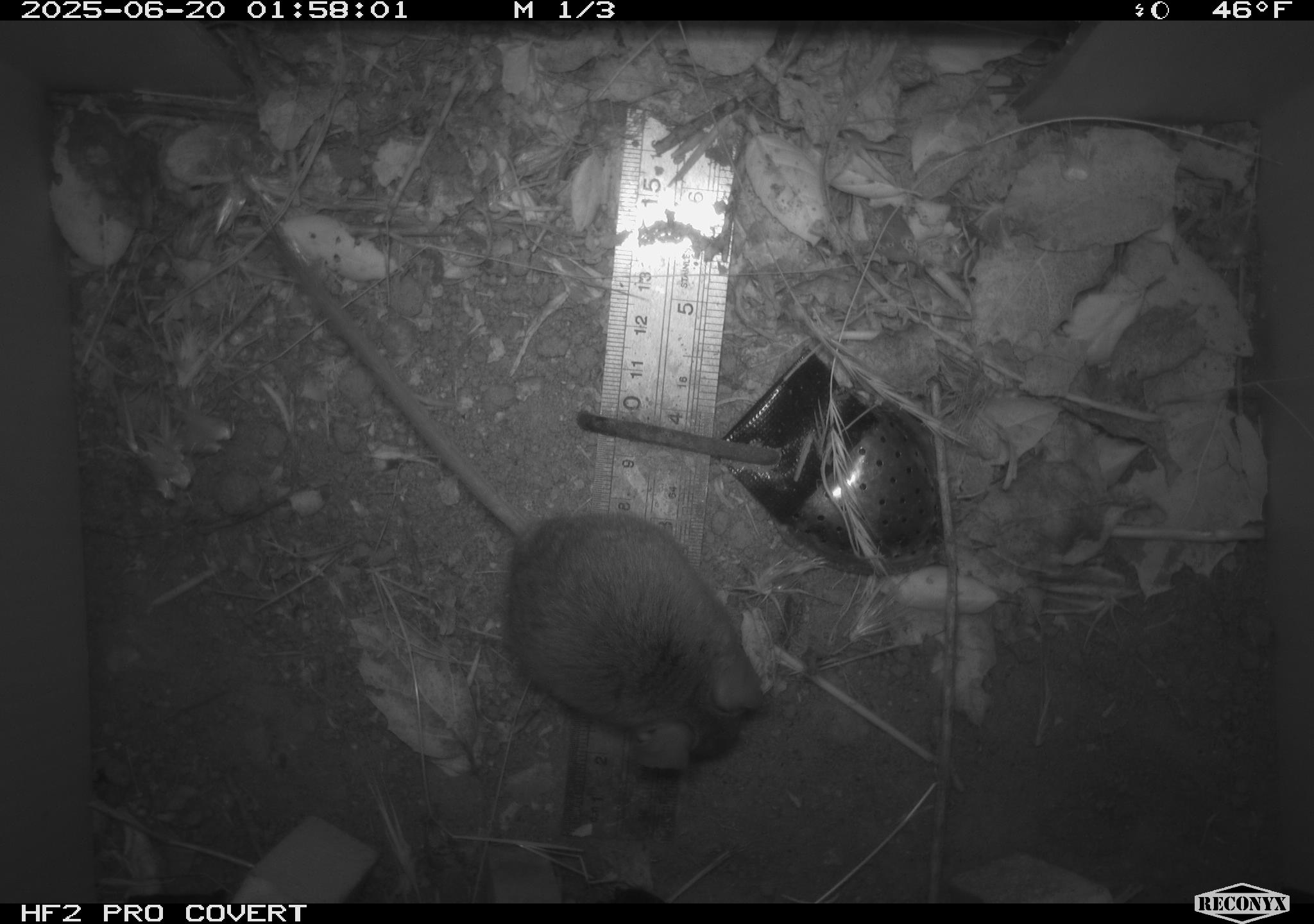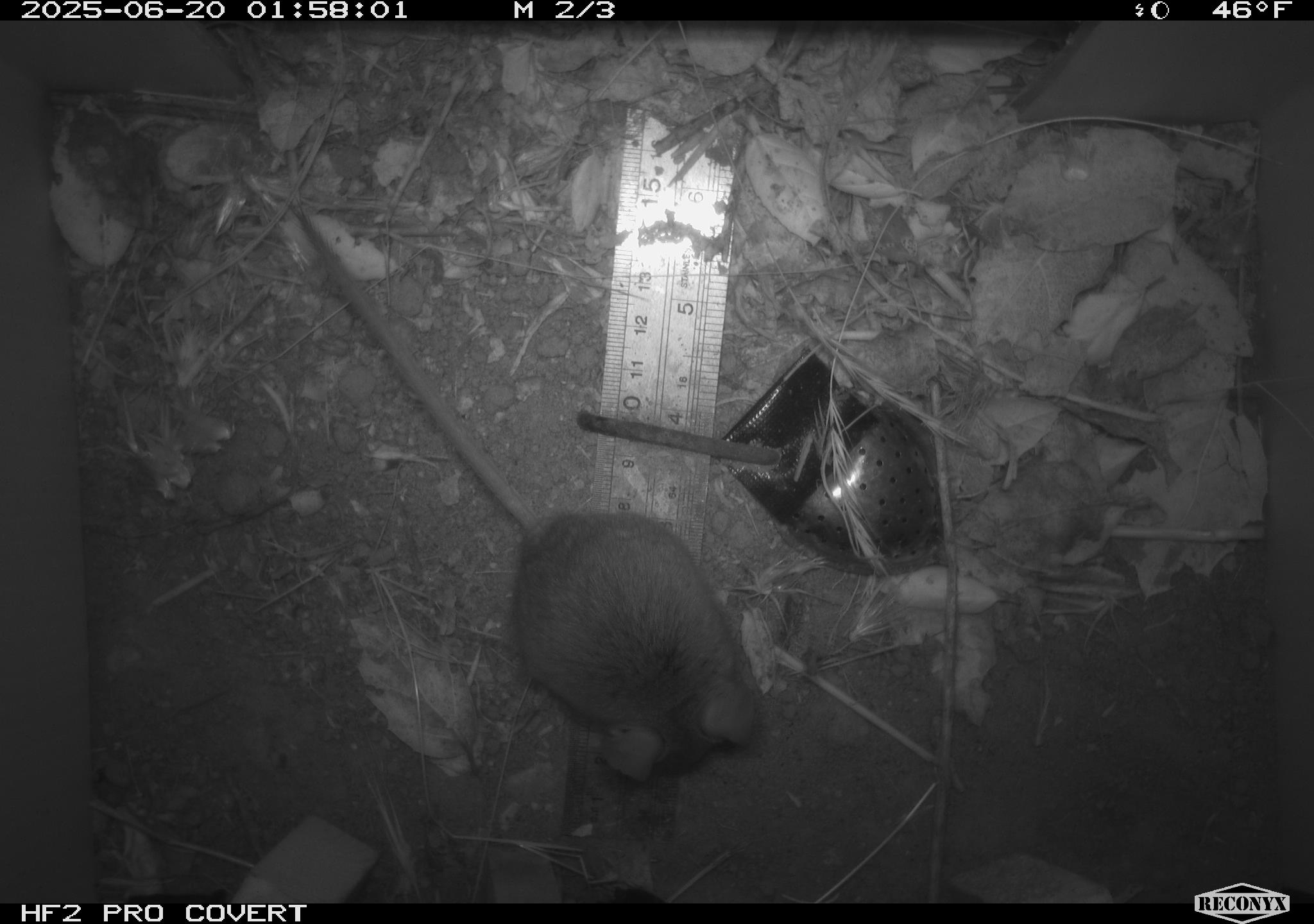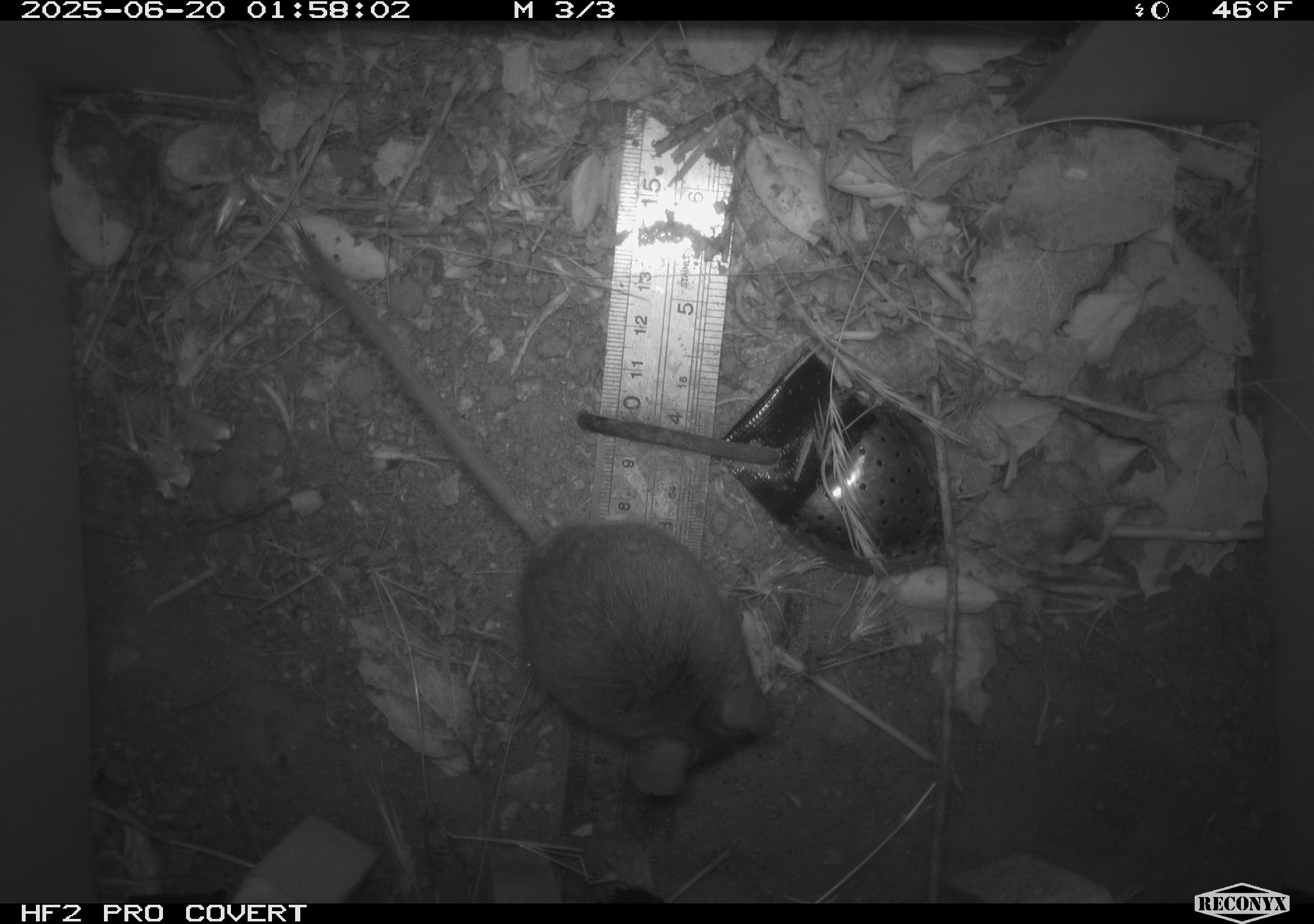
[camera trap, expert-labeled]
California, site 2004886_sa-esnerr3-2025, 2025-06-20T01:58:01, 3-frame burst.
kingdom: Animalia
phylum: Chordata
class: Mammalia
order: Rodentia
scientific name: Rodentia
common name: rodent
Rodent (Rodentia).